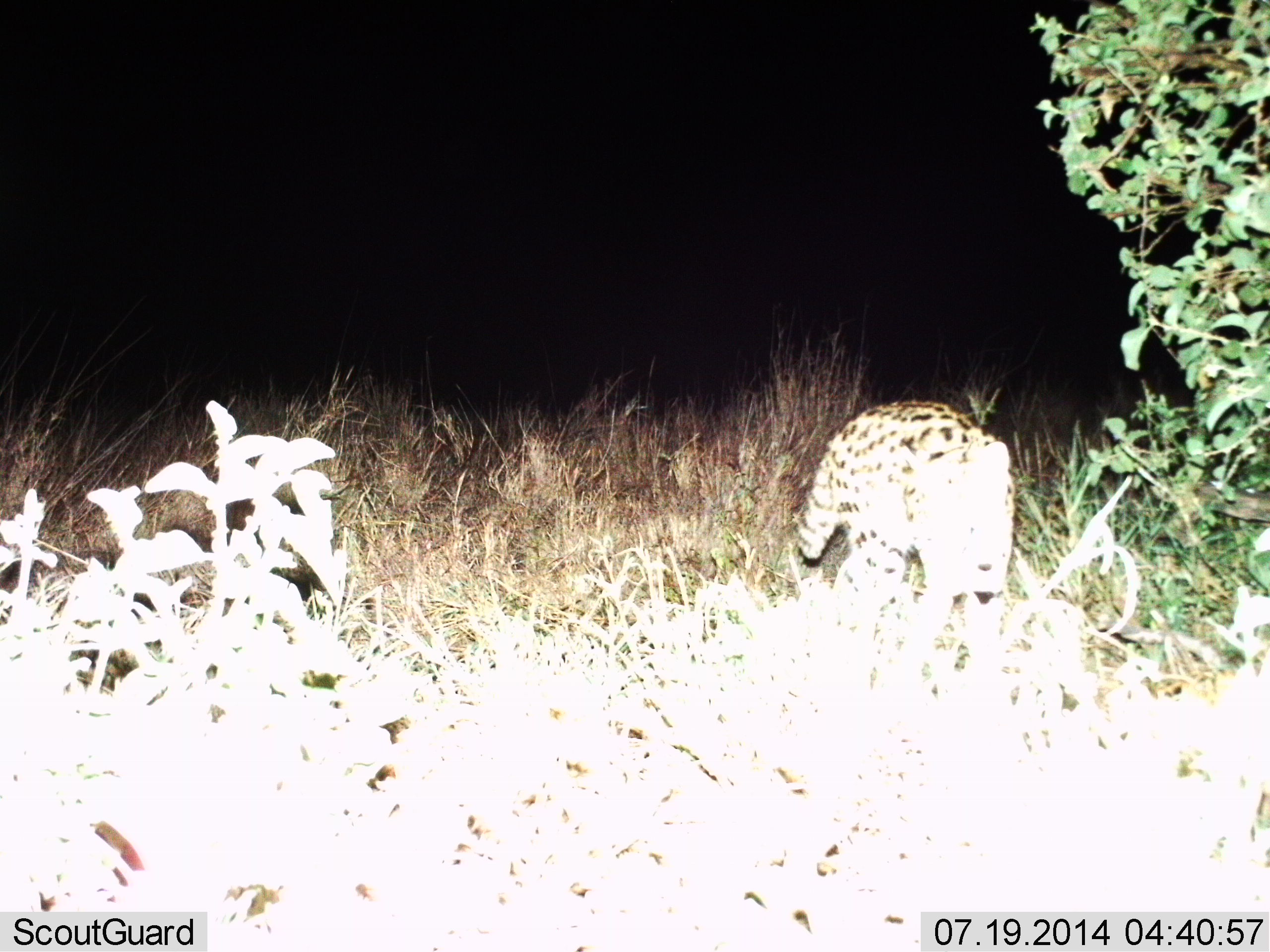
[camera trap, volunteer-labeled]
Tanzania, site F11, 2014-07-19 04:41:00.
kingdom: Animalia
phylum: Chordata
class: Mammalia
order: Carnivora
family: Felidae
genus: Leptailurus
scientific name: Leptailurus serval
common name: serval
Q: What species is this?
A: Serval (Leptailurus serval).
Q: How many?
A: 1.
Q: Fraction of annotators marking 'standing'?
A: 30%.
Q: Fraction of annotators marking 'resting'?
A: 0%.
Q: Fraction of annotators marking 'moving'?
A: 70%.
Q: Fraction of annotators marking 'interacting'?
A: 0%.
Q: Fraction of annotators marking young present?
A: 0%.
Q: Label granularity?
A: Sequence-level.